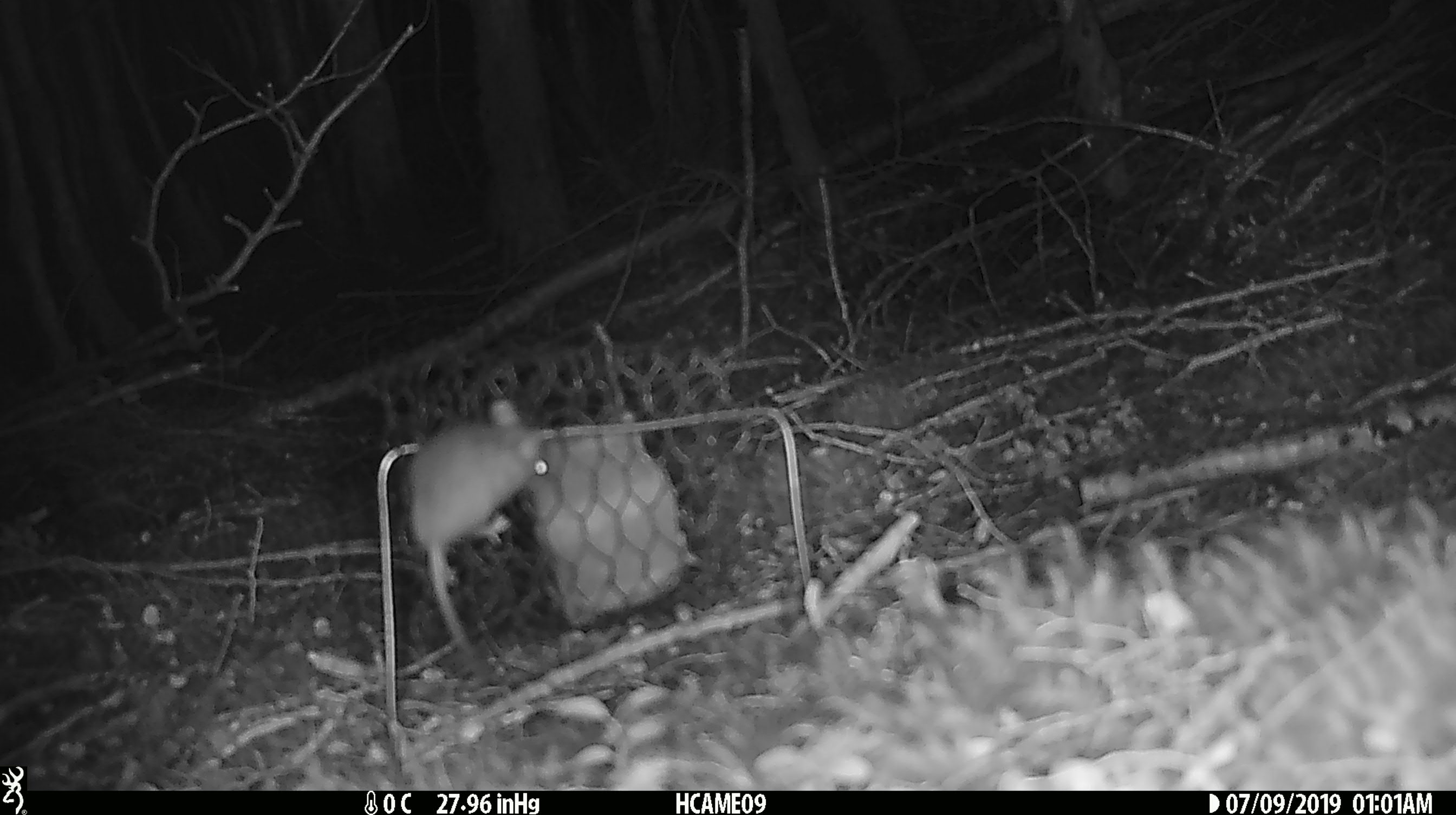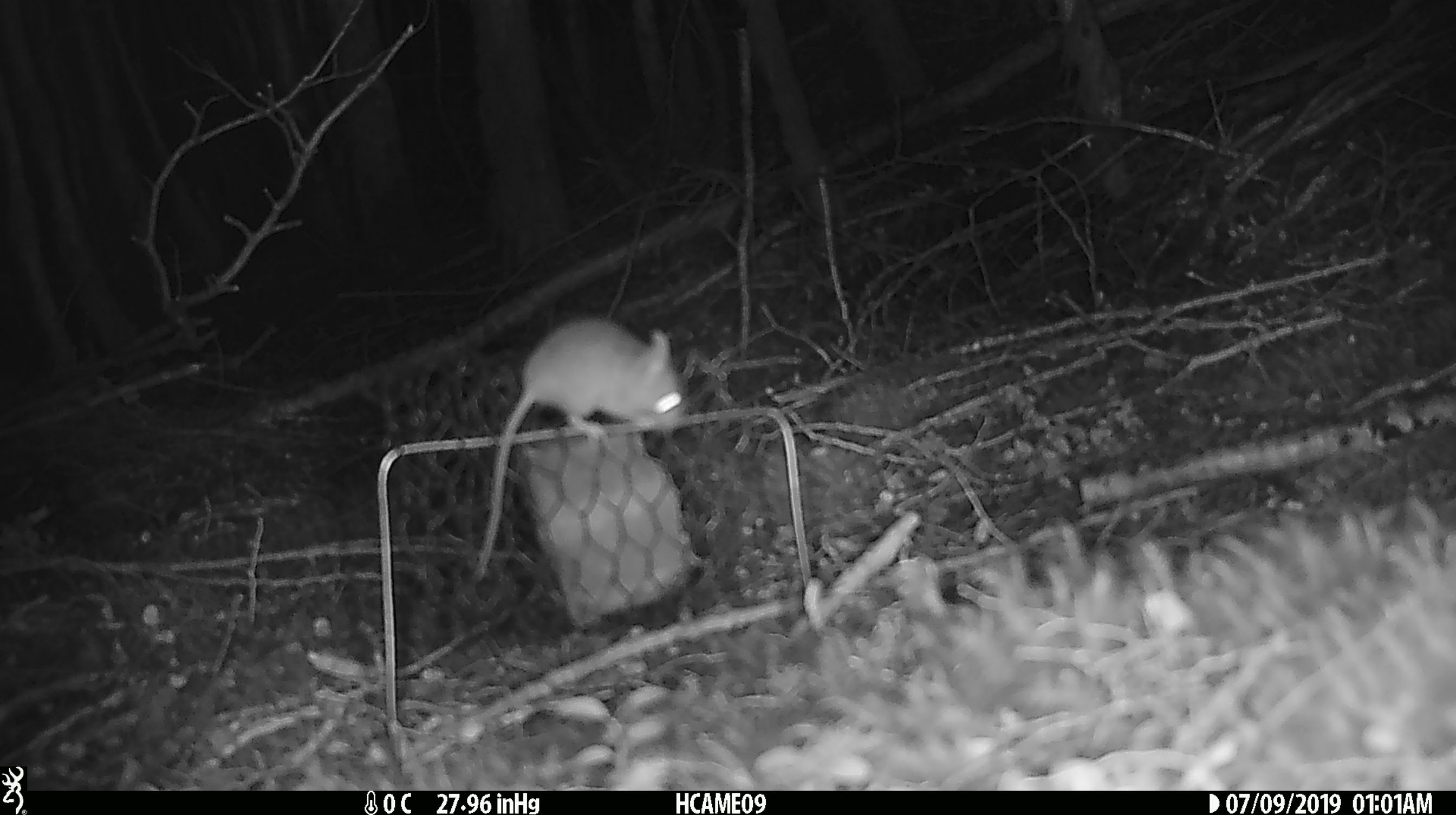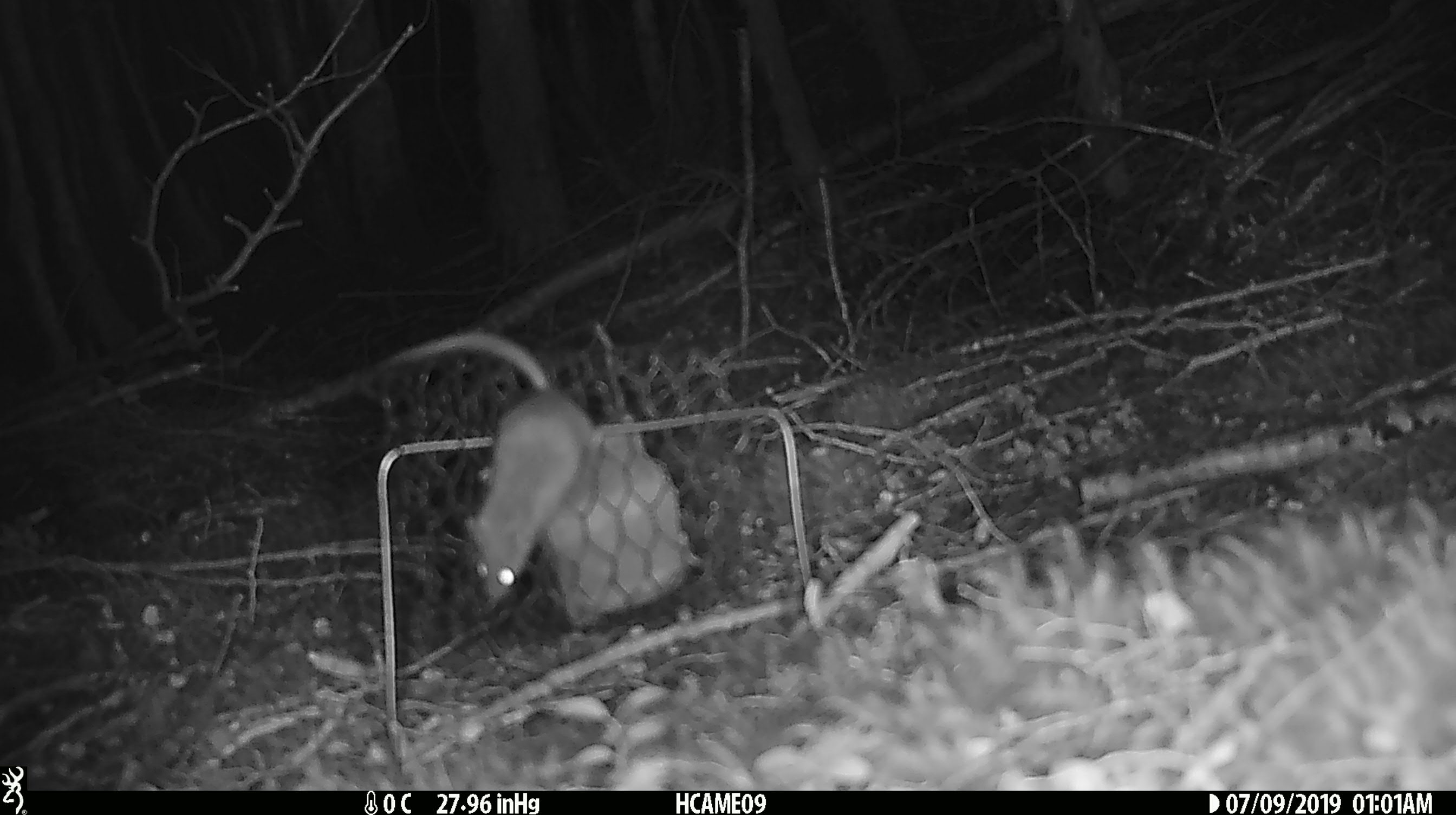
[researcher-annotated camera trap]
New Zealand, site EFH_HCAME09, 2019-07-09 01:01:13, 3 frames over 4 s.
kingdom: Animalia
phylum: Chordata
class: Mammalia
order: Rodentia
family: Muridae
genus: Mus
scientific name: Mus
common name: mouse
Mouse (Mus).